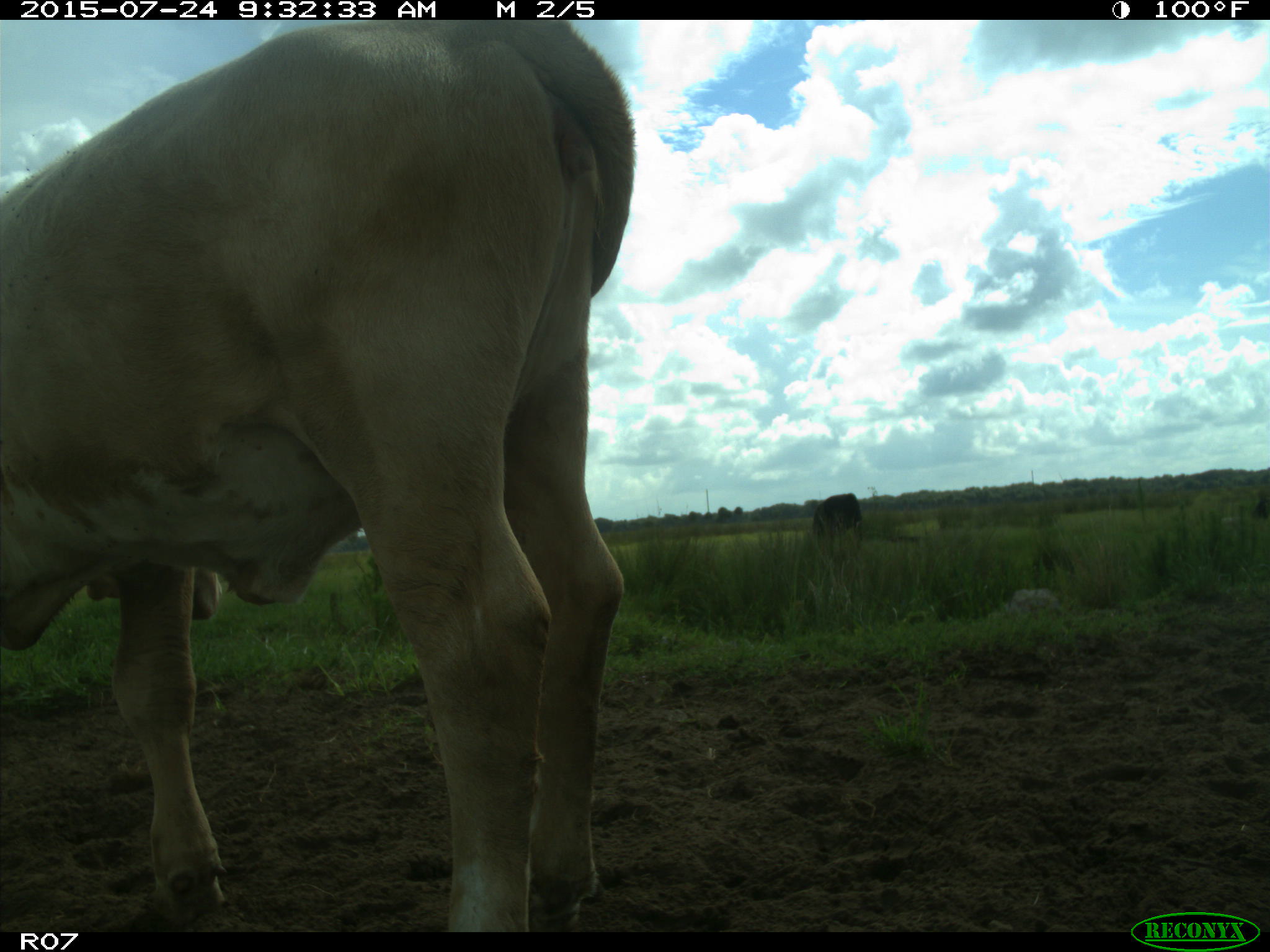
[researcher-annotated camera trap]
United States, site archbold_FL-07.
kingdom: Animalia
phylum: Chordata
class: Mammalia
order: Artiodactyla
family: Bovidae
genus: Bos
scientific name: Bos taurus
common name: domestic cow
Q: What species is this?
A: Bos taurus (domestic cow).